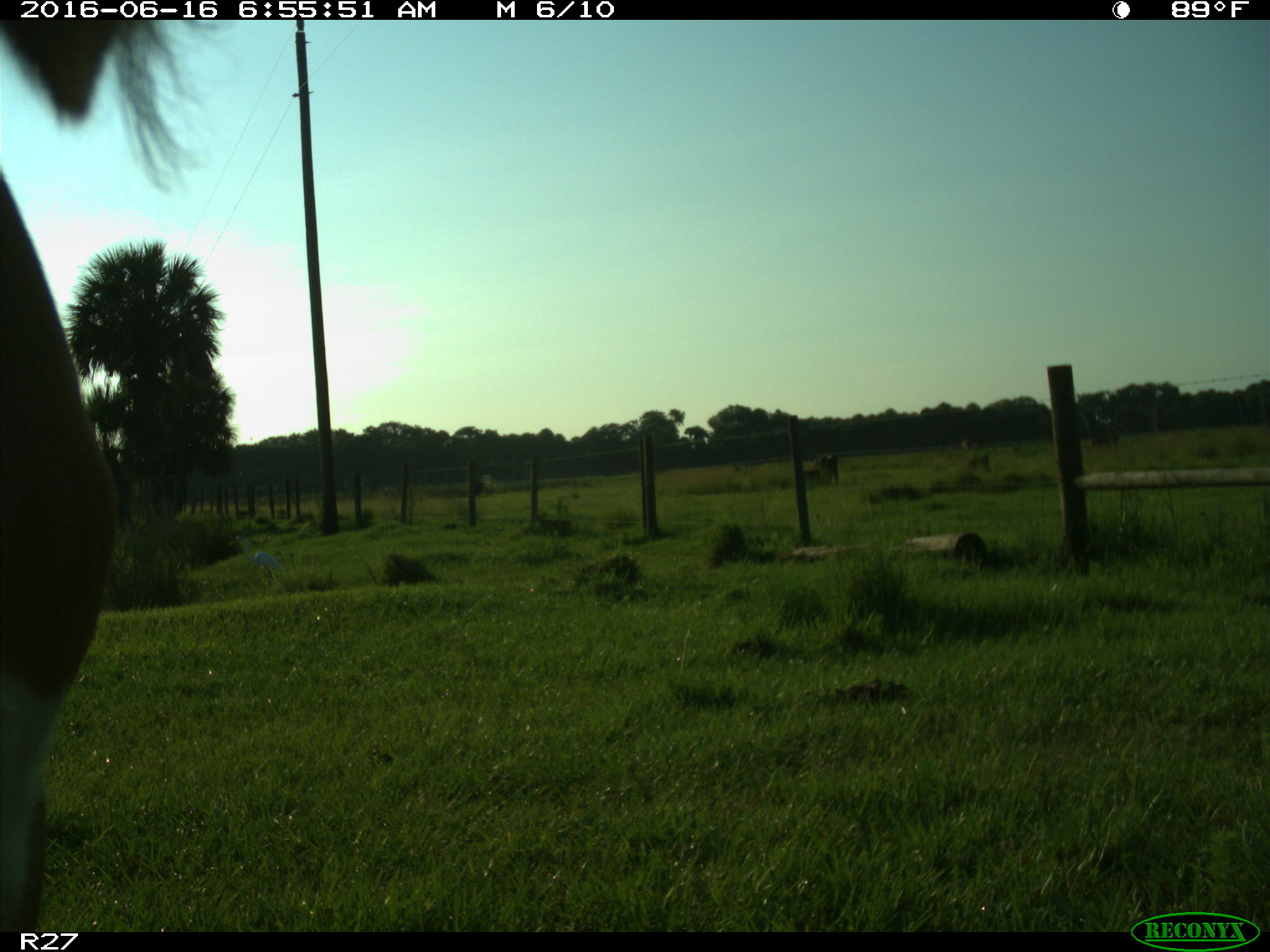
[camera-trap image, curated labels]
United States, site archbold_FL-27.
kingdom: Animalia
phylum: Chordata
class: Mammalia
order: Artiodactyla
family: Bovidae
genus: Bos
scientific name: Bos taurus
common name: domestic cow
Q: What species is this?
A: Bos taurus (domestic cow).